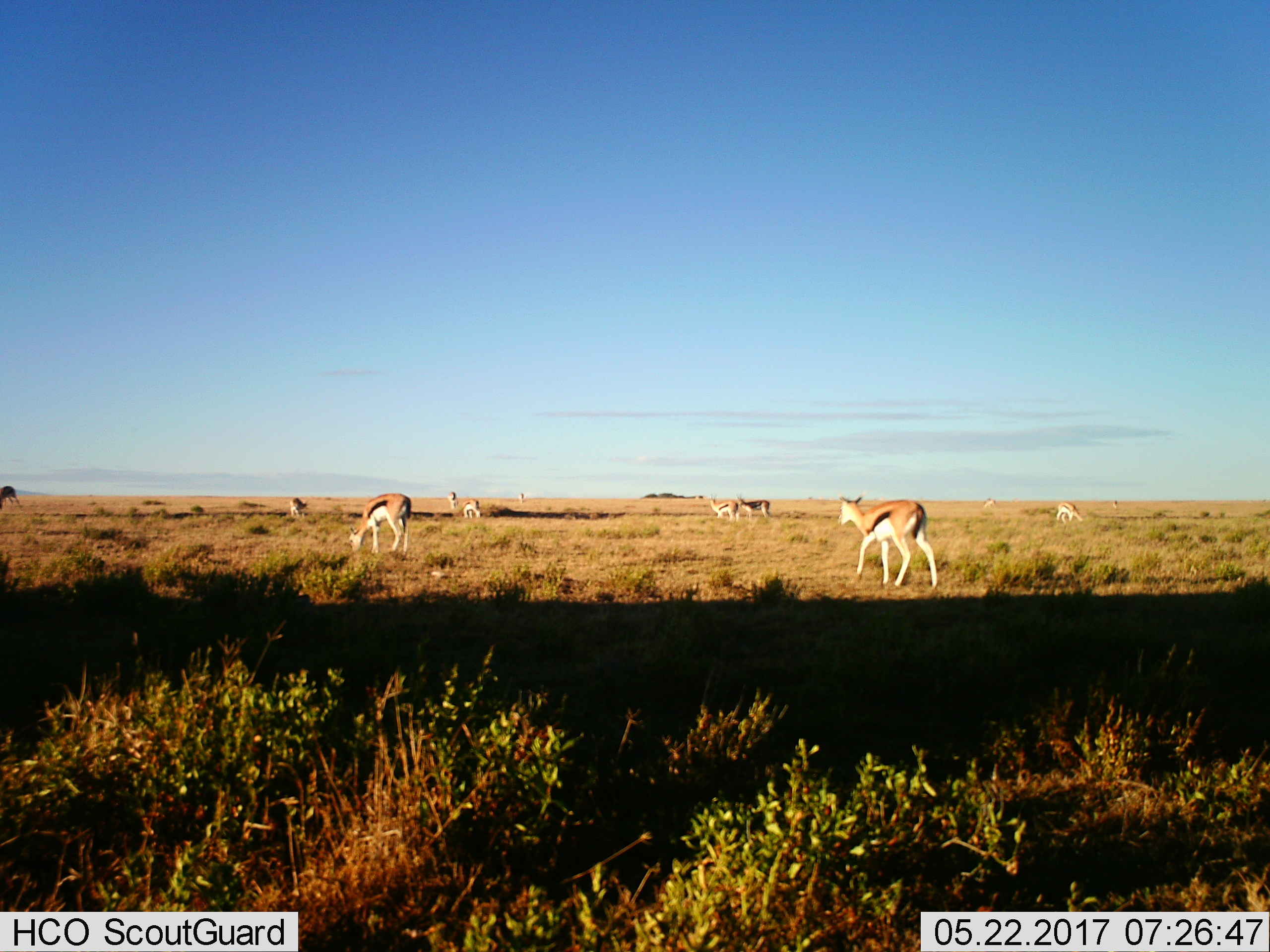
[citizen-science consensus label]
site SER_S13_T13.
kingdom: Animalia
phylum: Chordata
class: Mammalia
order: Artiodactyla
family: Bovidae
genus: Eudorcas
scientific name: Eudorcas thomsonii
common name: thomson's gazelle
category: gazellethomsons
Gazellethomsons (thomson's gazelle) (Eudorcas thomsonii), count 11-50. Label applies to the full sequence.